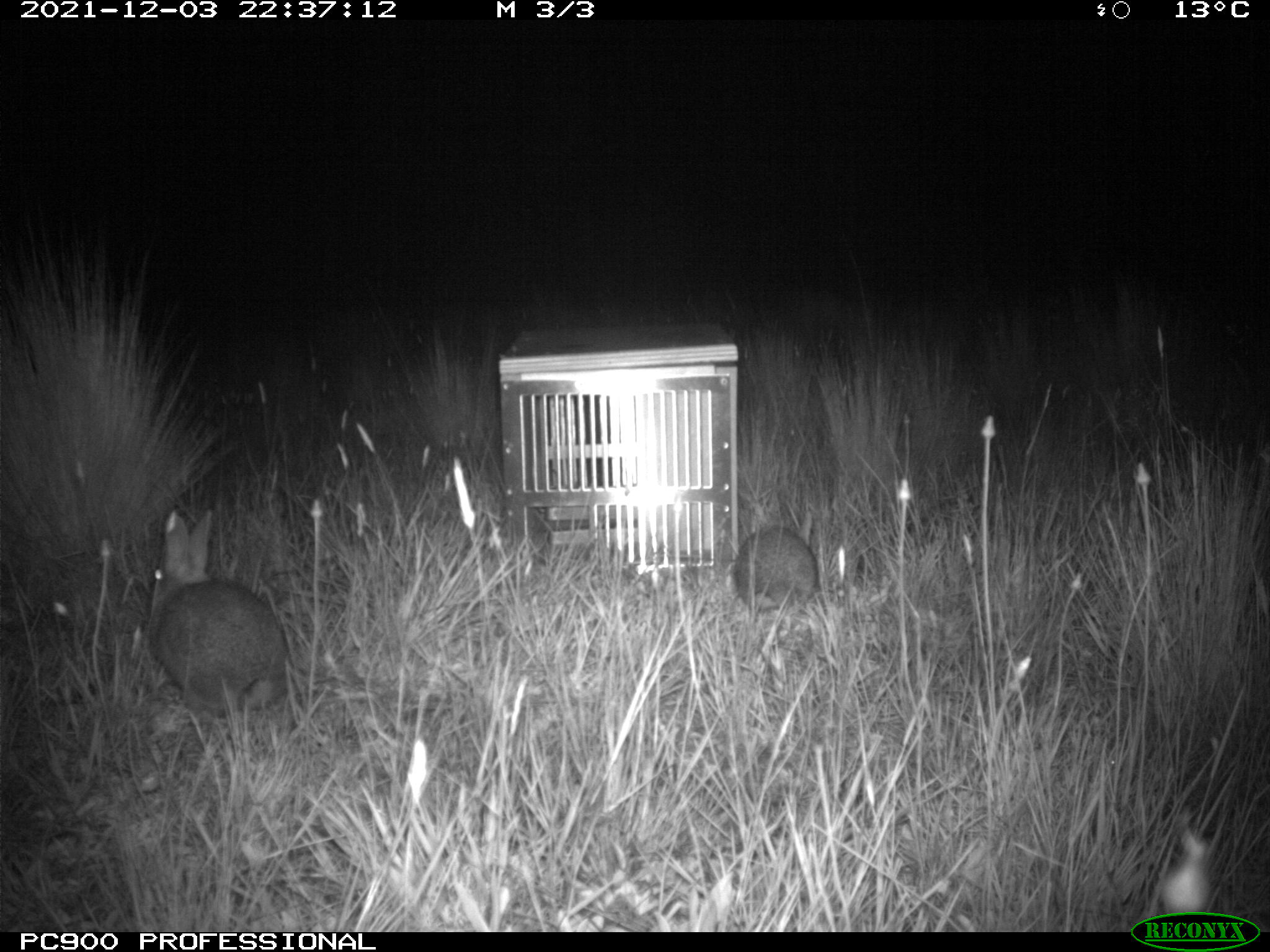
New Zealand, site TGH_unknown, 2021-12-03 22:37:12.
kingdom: Animalia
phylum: Chordata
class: Mammalia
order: Lagomorpha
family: Leporidae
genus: Oryctolagus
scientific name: Oryctolagus cuniculus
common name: european rabbit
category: rabbit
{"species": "rabbit (european rabbit) (Oryctolagus cuniculus)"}